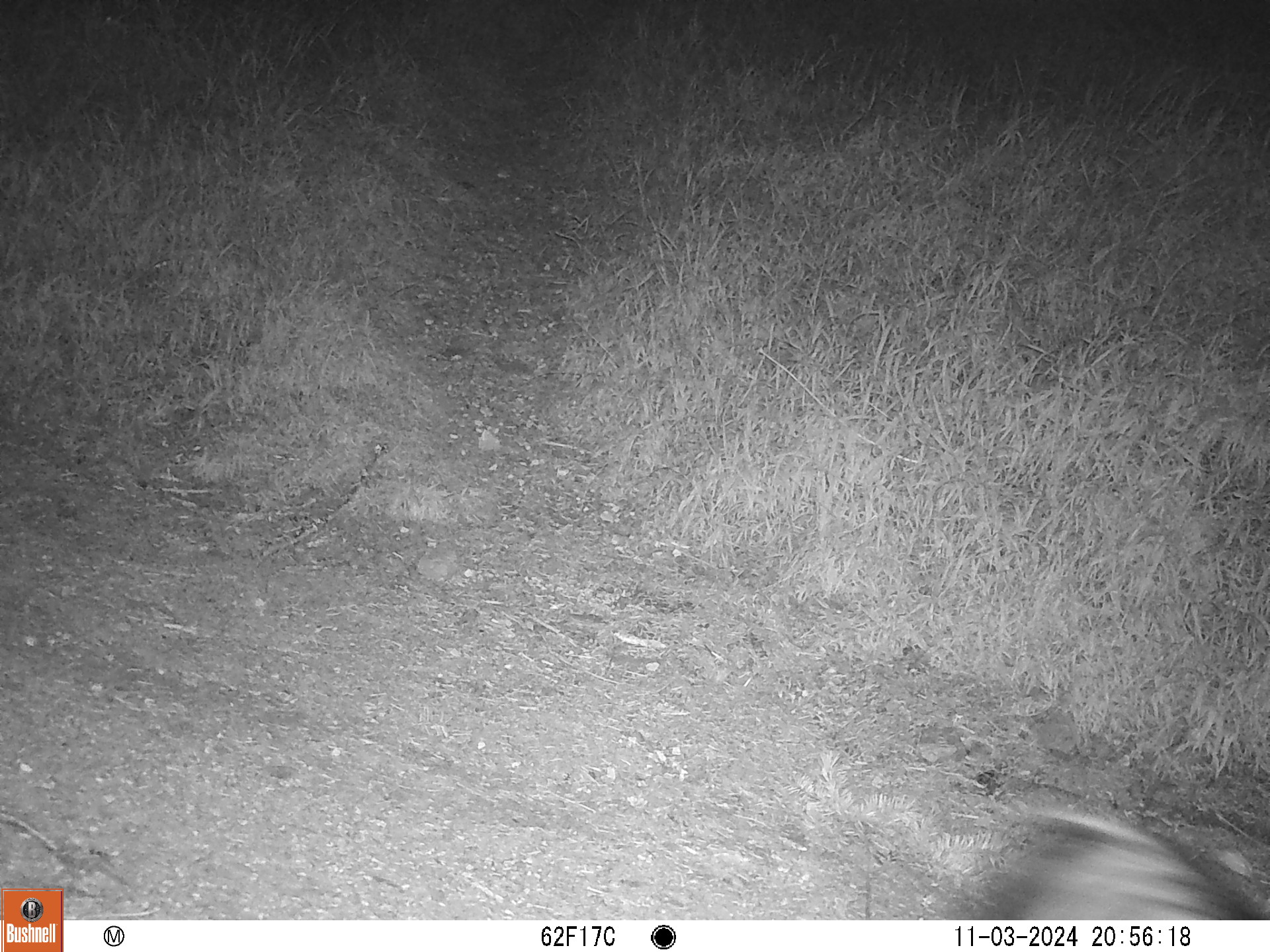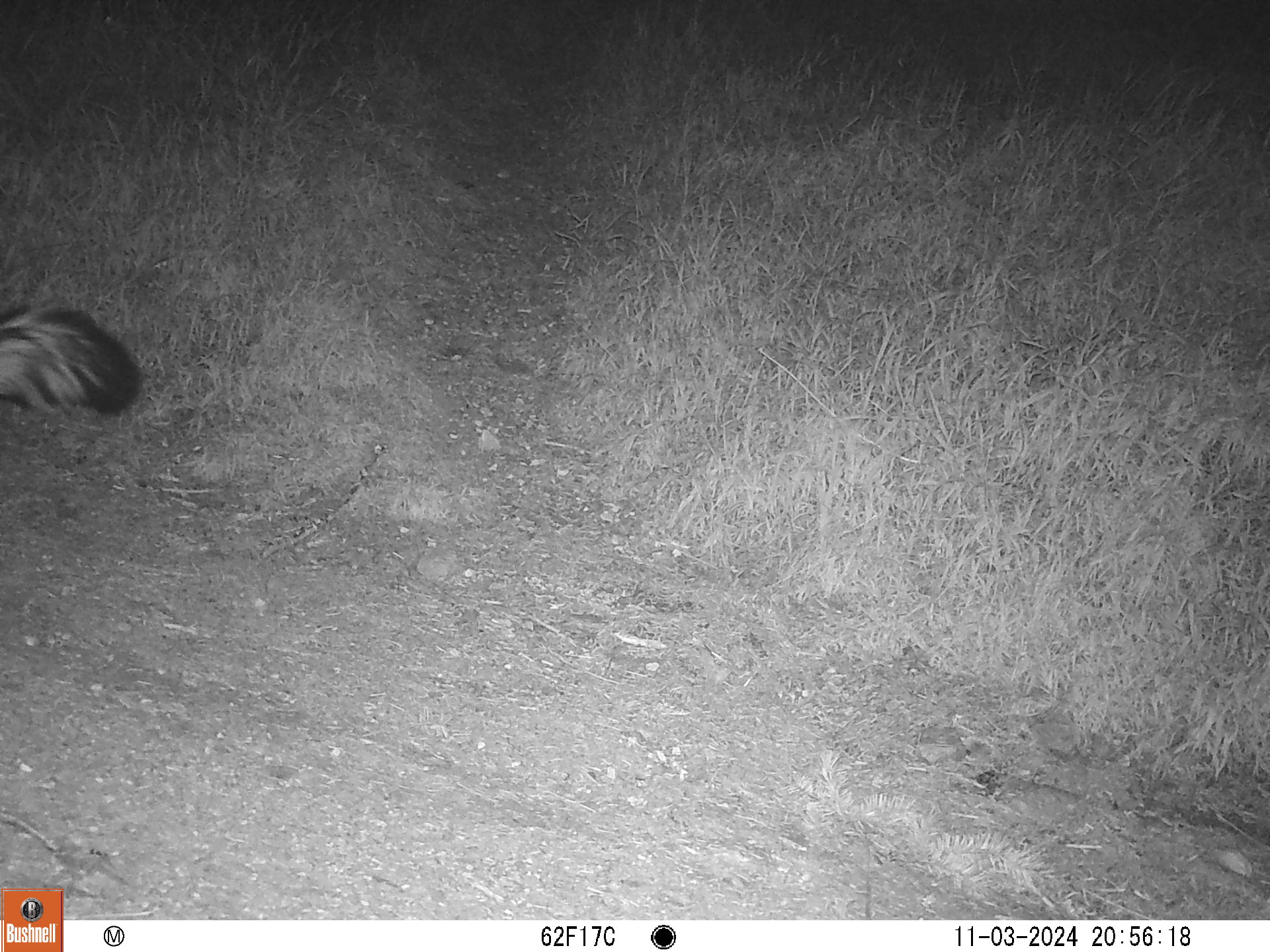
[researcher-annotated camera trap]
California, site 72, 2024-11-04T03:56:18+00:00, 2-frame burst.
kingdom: Animalia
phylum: Chordata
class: Mammalia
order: Carnivora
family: Mephitidae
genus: Mephitis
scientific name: Mephitis mephitis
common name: striped skunk